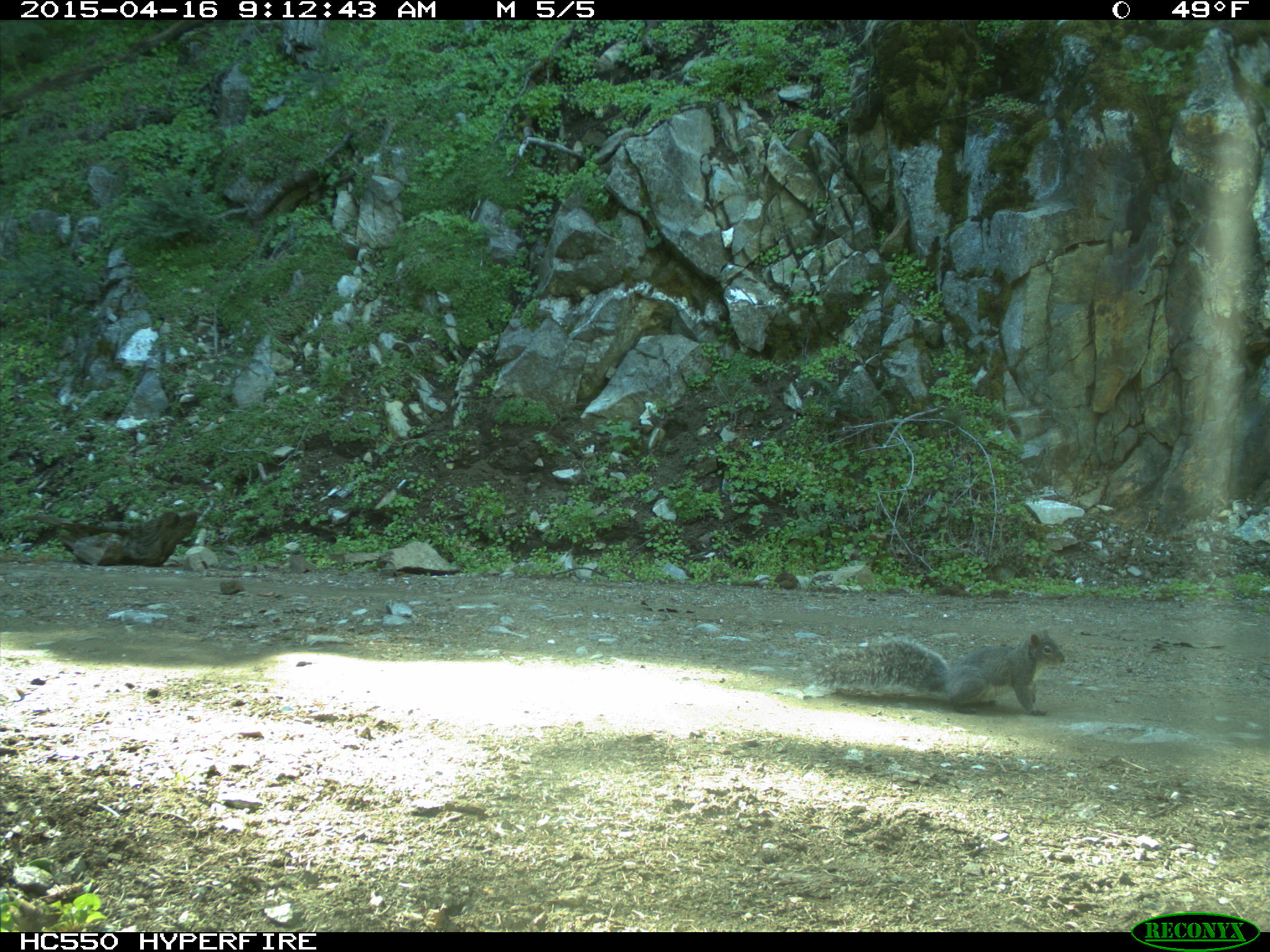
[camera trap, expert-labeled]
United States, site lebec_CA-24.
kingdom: Animalia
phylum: Chordata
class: Mammalia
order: Rodentia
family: Sciuridae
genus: Sciurus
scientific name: Sciurus carolinensis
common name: eastern gray squirrel